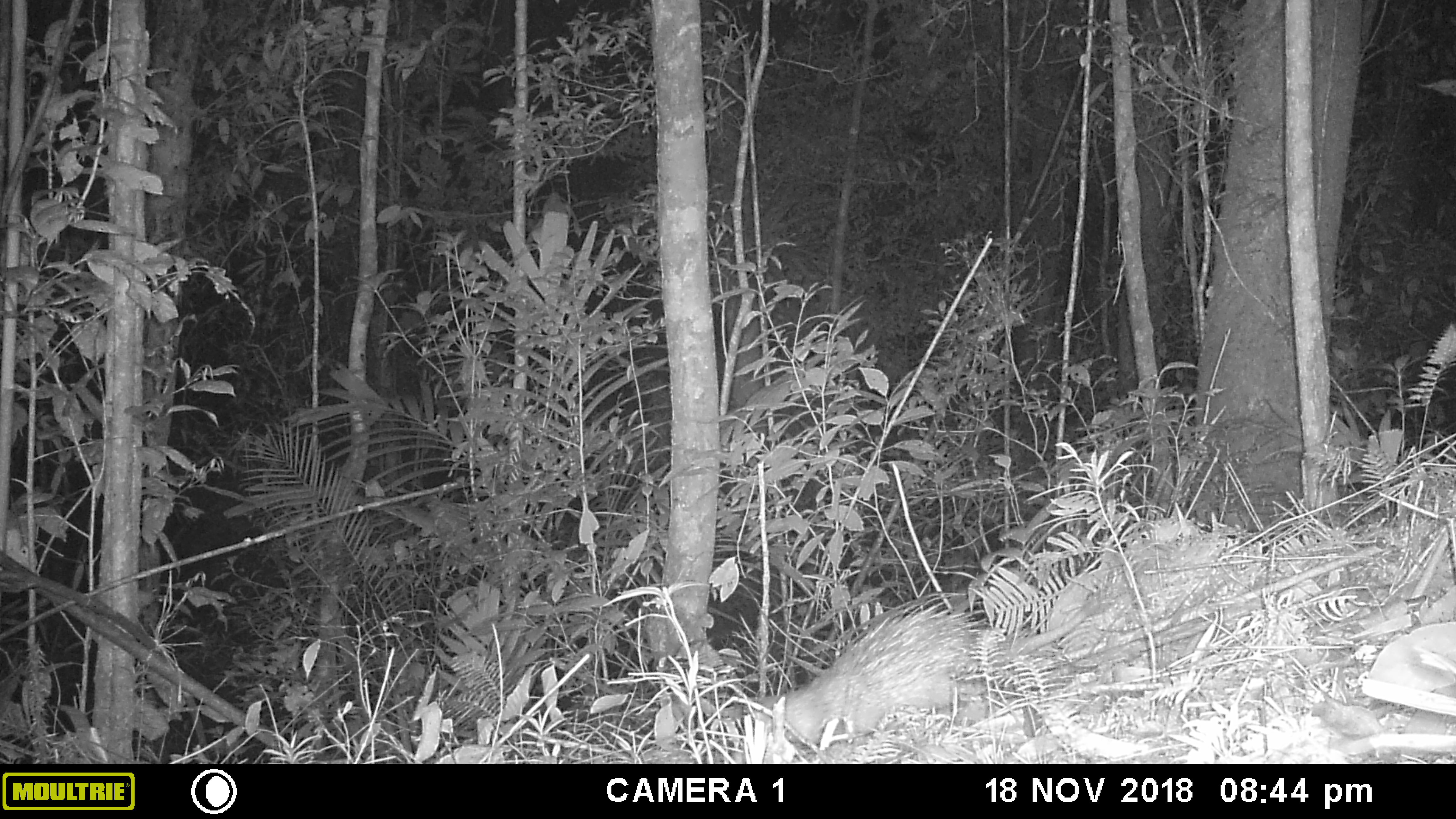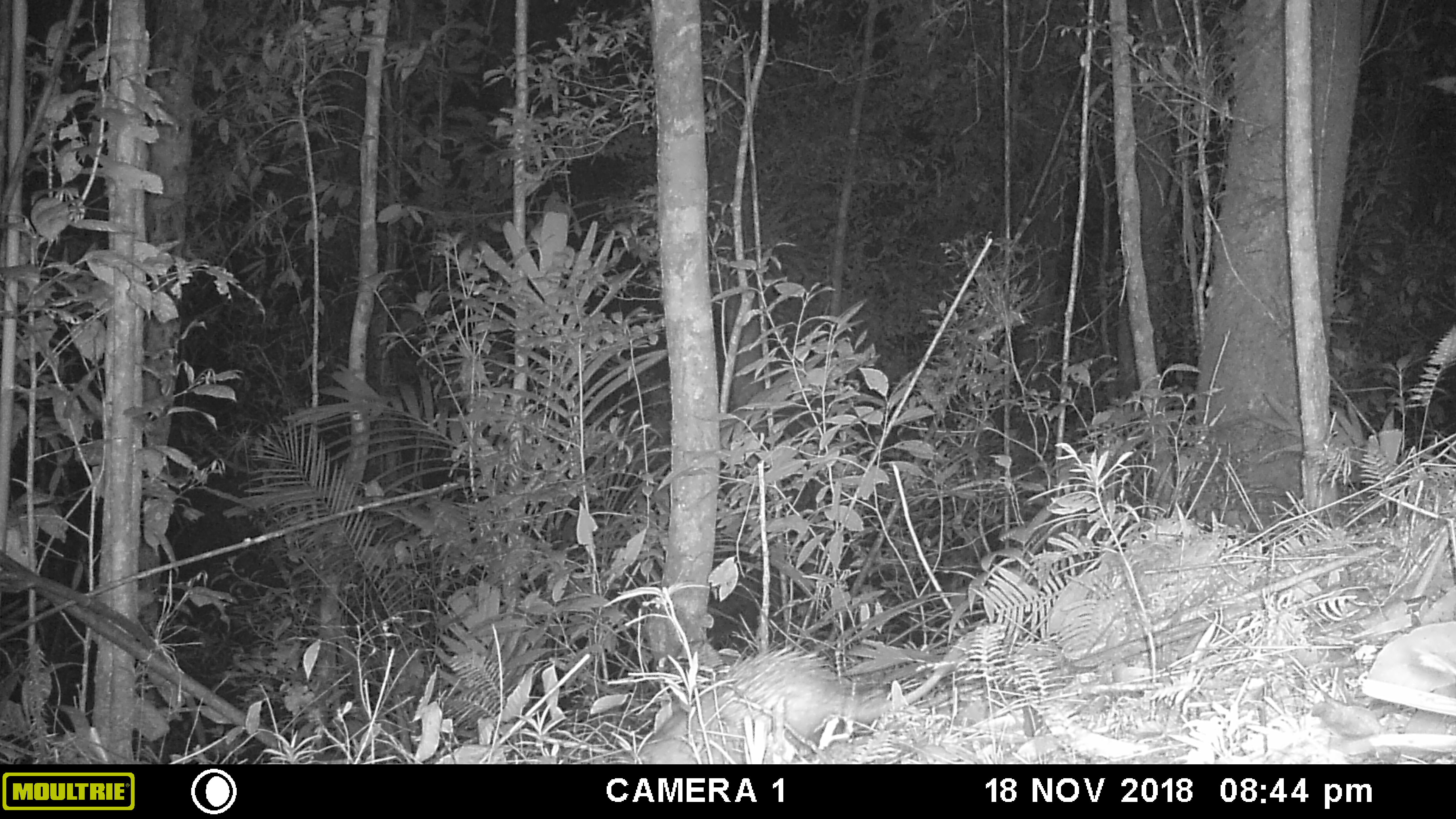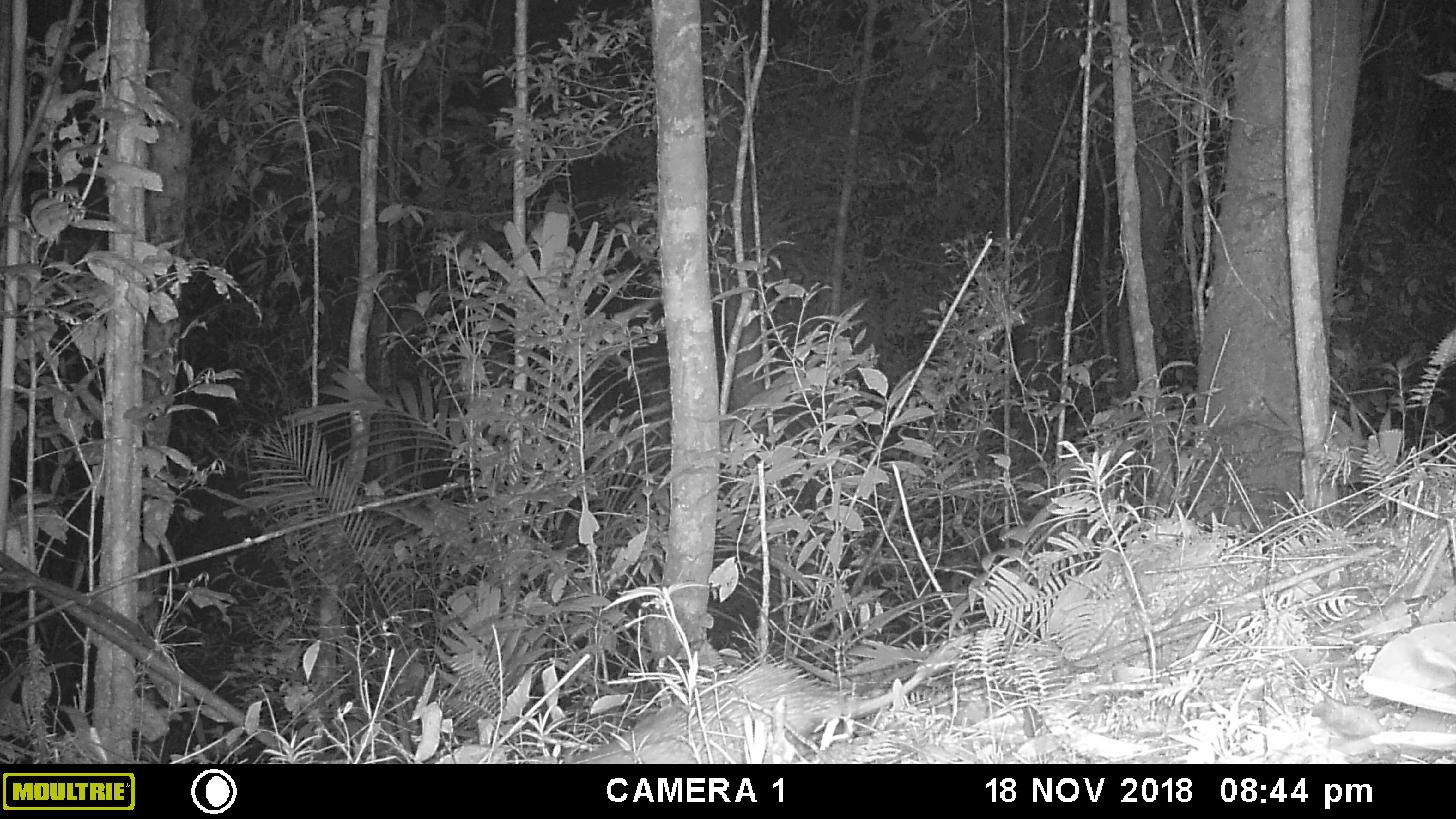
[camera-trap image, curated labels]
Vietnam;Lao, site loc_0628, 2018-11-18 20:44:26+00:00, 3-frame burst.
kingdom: Animalia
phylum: Chordata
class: Mammalia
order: Rodentia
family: Hystricidae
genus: Atherurus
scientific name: Atherurus macrourus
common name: asiatic brush-tailed porcupine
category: asiatic brush tailed porcupine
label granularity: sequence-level